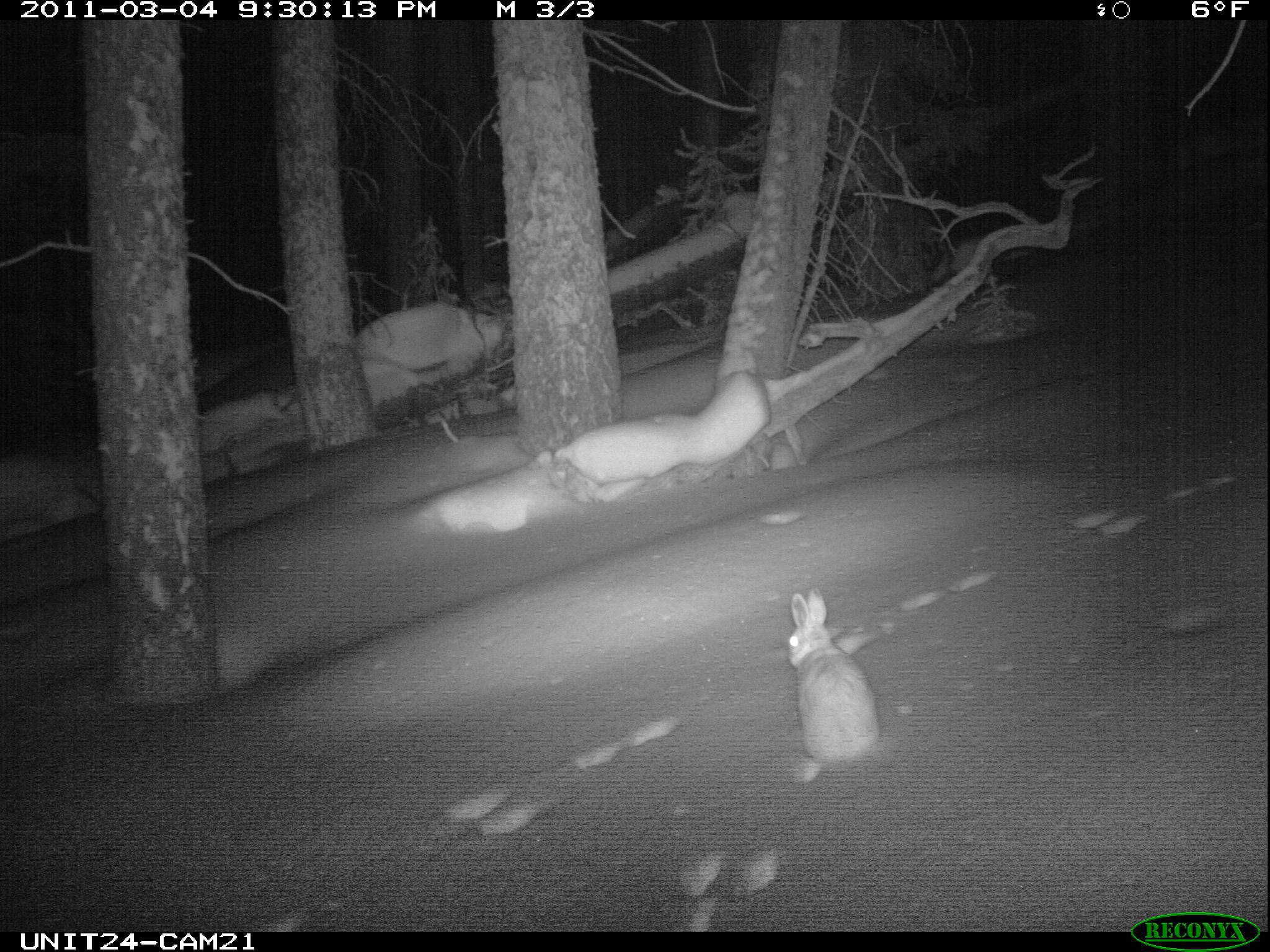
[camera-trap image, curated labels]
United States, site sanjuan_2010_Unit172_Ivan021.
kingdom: Animalia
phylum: Chordata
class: Mammalia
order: Lagomorpha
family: Leporidae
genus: Lepus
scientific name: Lepus americanus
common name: snowshoe hare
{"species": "Lepus americanus (snowshoe hare)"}